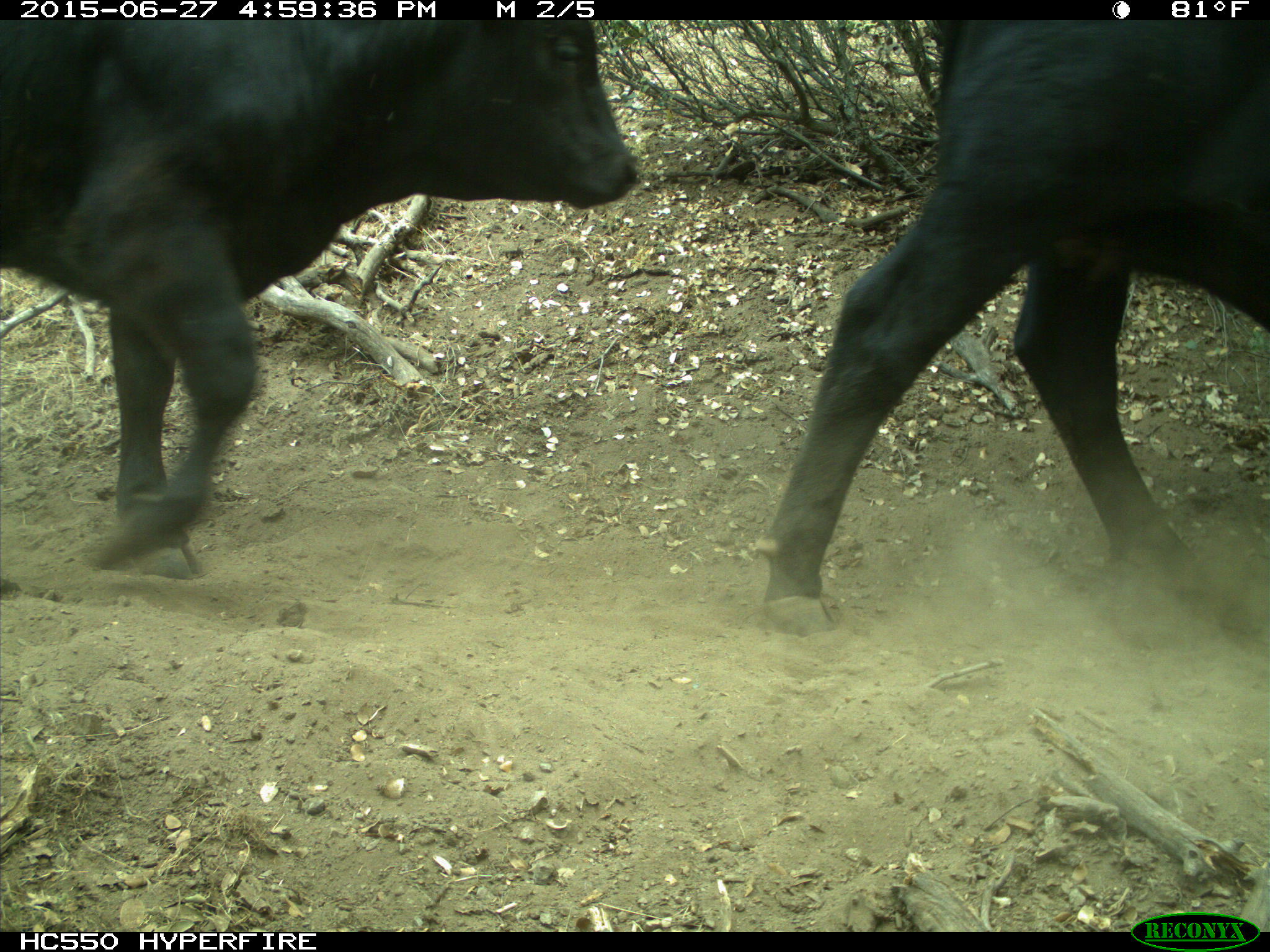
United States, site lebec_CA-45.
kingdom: Animalia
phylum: Chordata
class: Mammalia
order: Artiodactyla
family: Bovidae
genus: Bos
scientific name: Bos taurus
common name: domestic cow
Bos taurus (domestic cow).